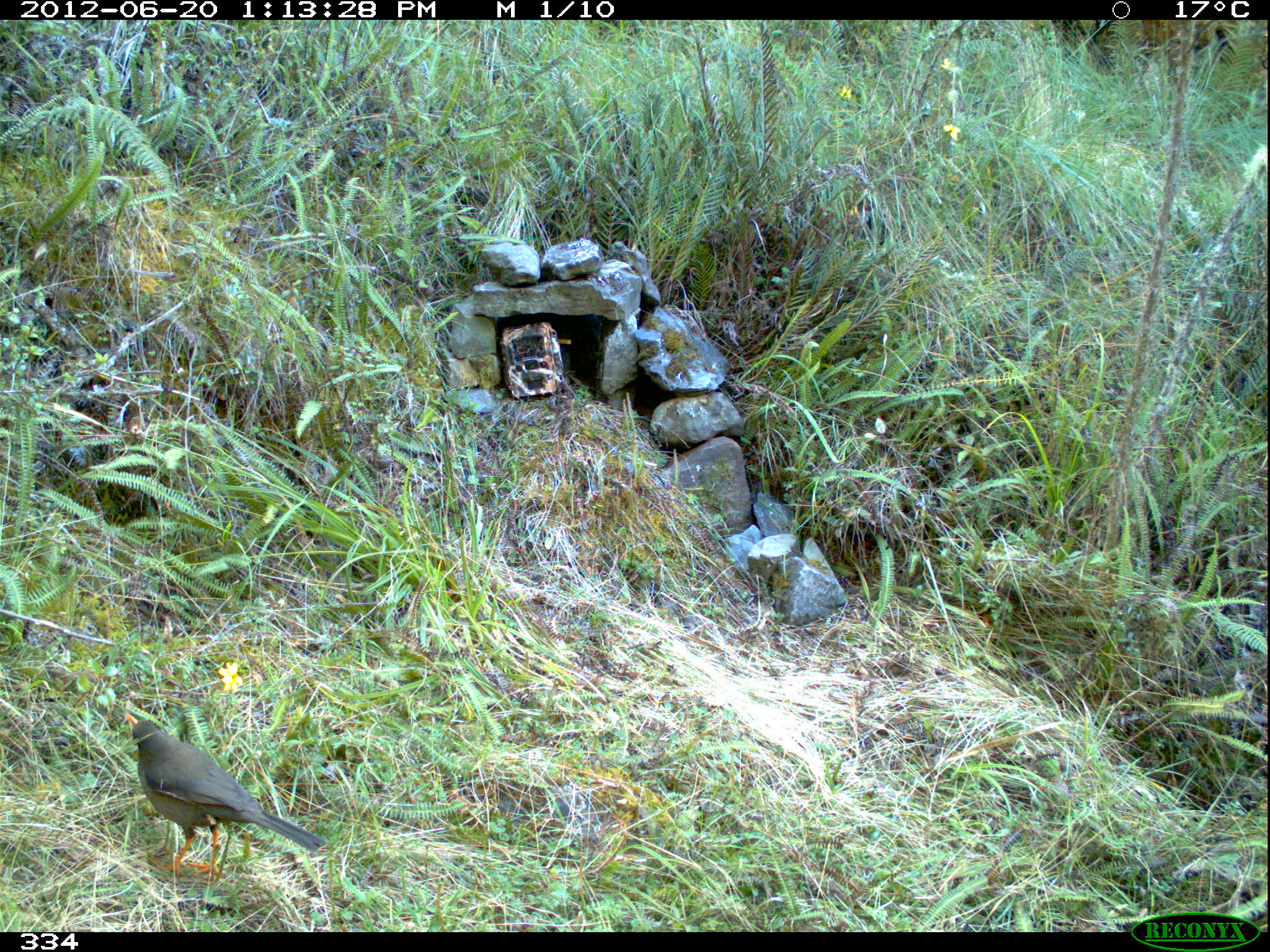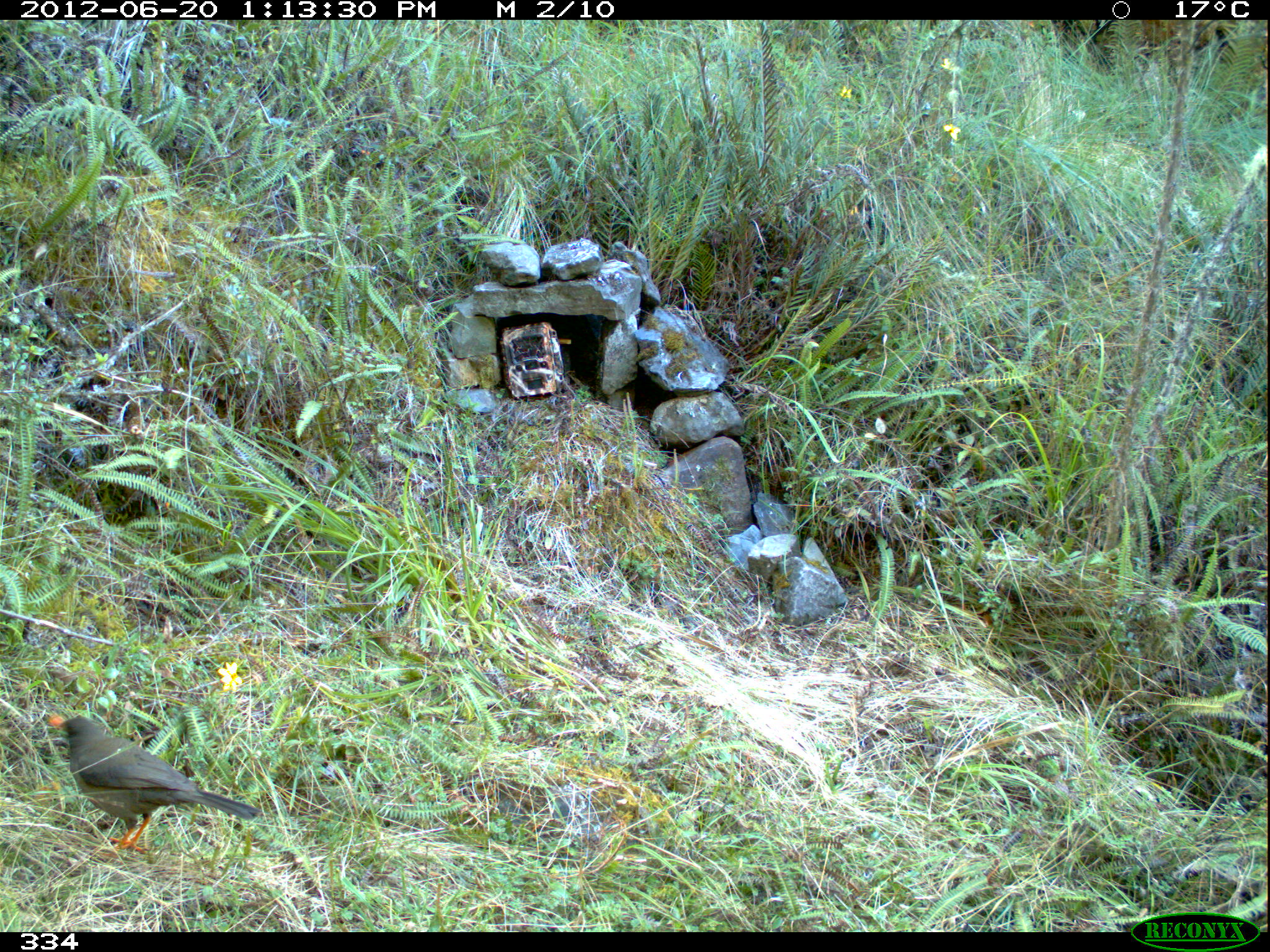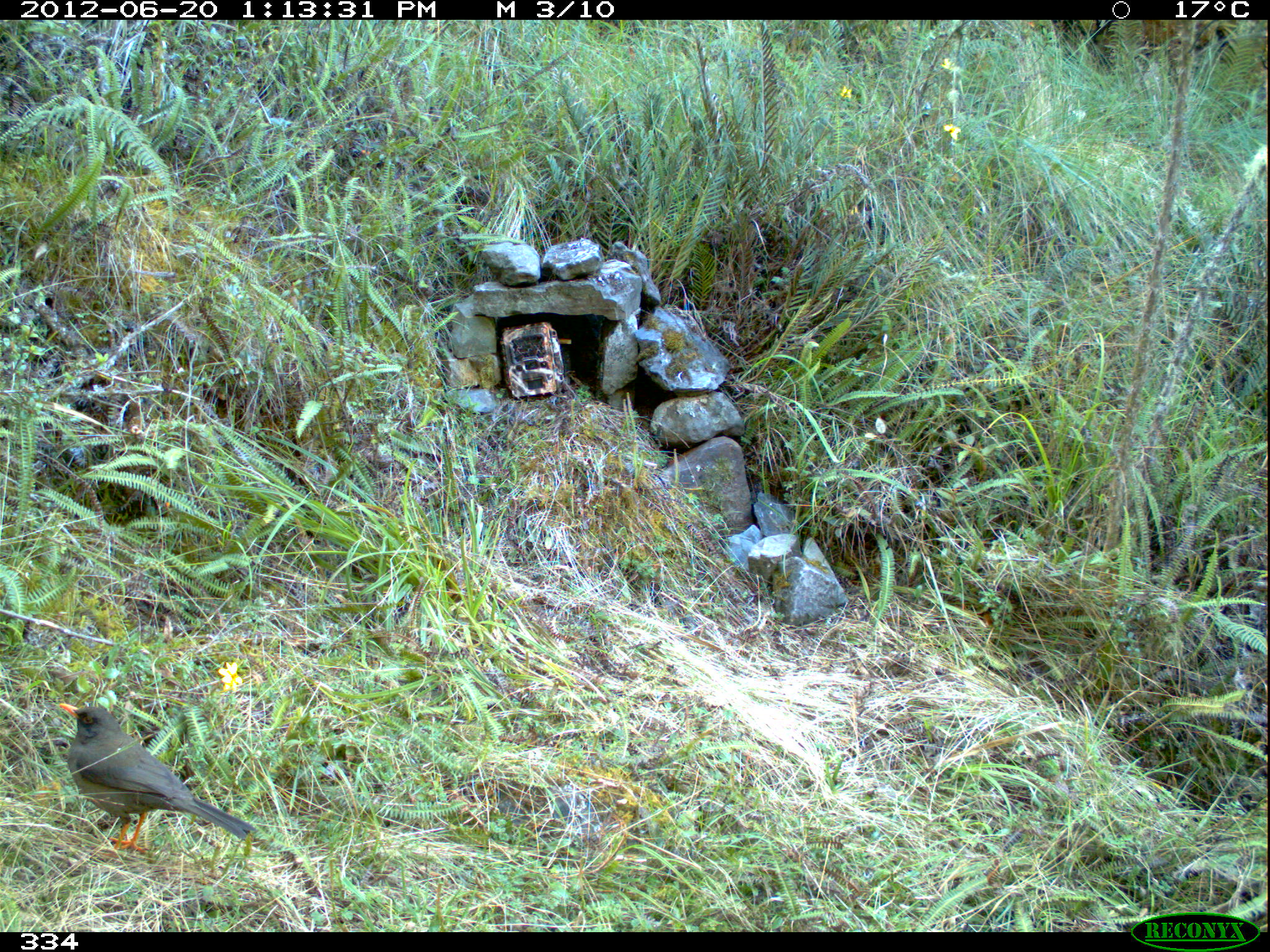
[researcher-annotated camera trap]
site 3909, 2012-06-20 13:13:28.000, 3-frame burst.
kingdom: Animalia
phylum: Chordata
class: Aves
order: Passeriformes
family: Turdidae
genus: Turdus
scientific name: Turdus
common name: true thrushes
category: turdus sp